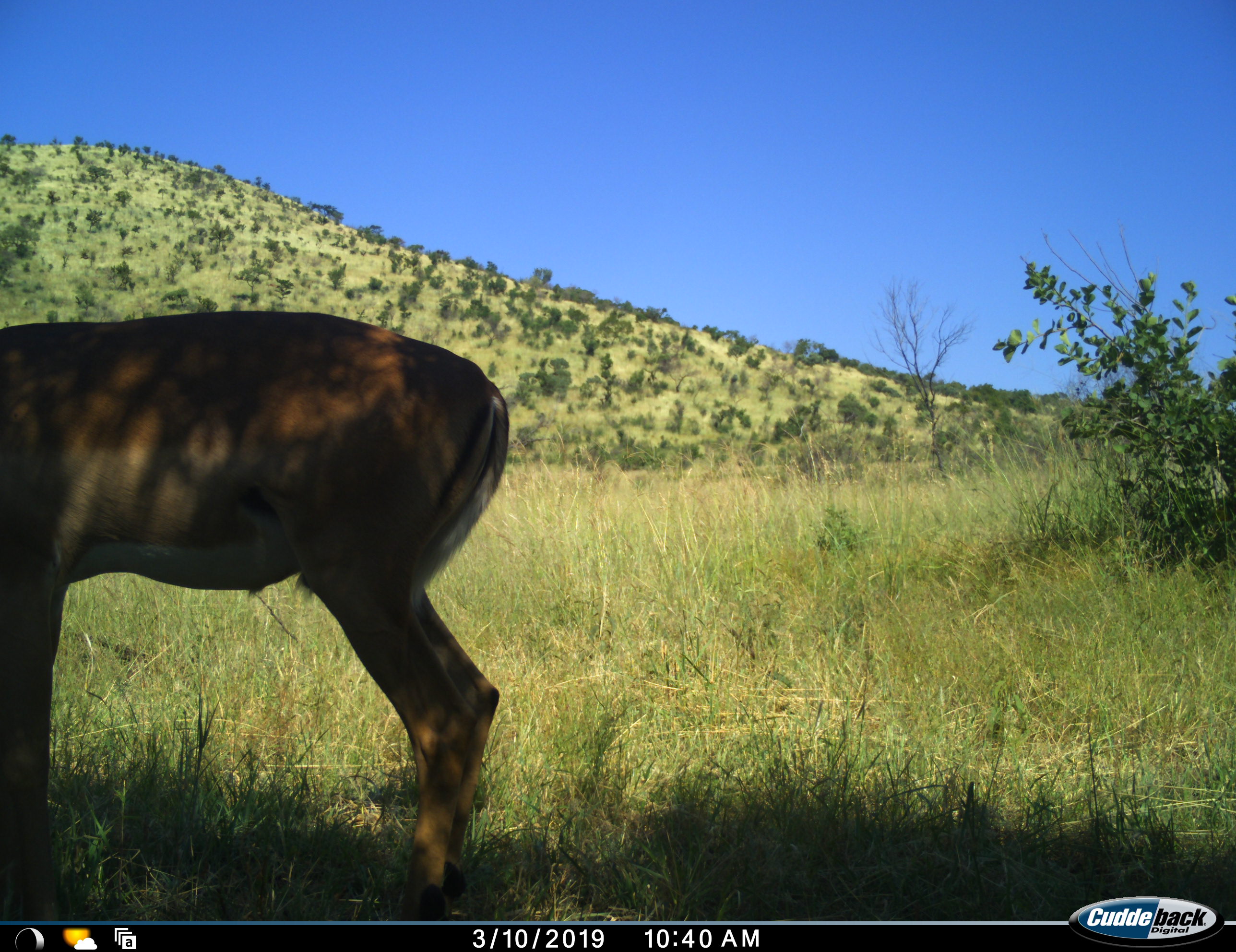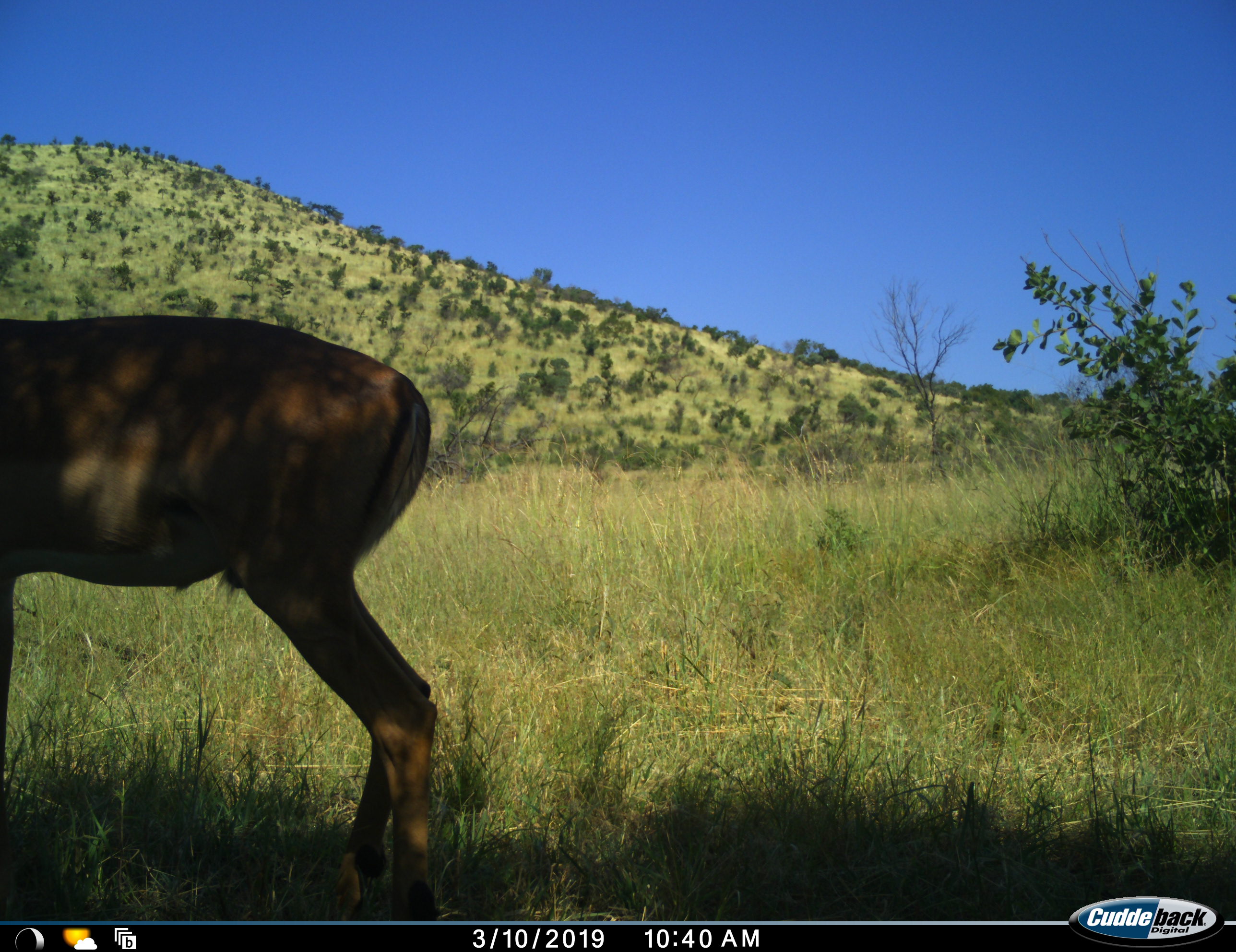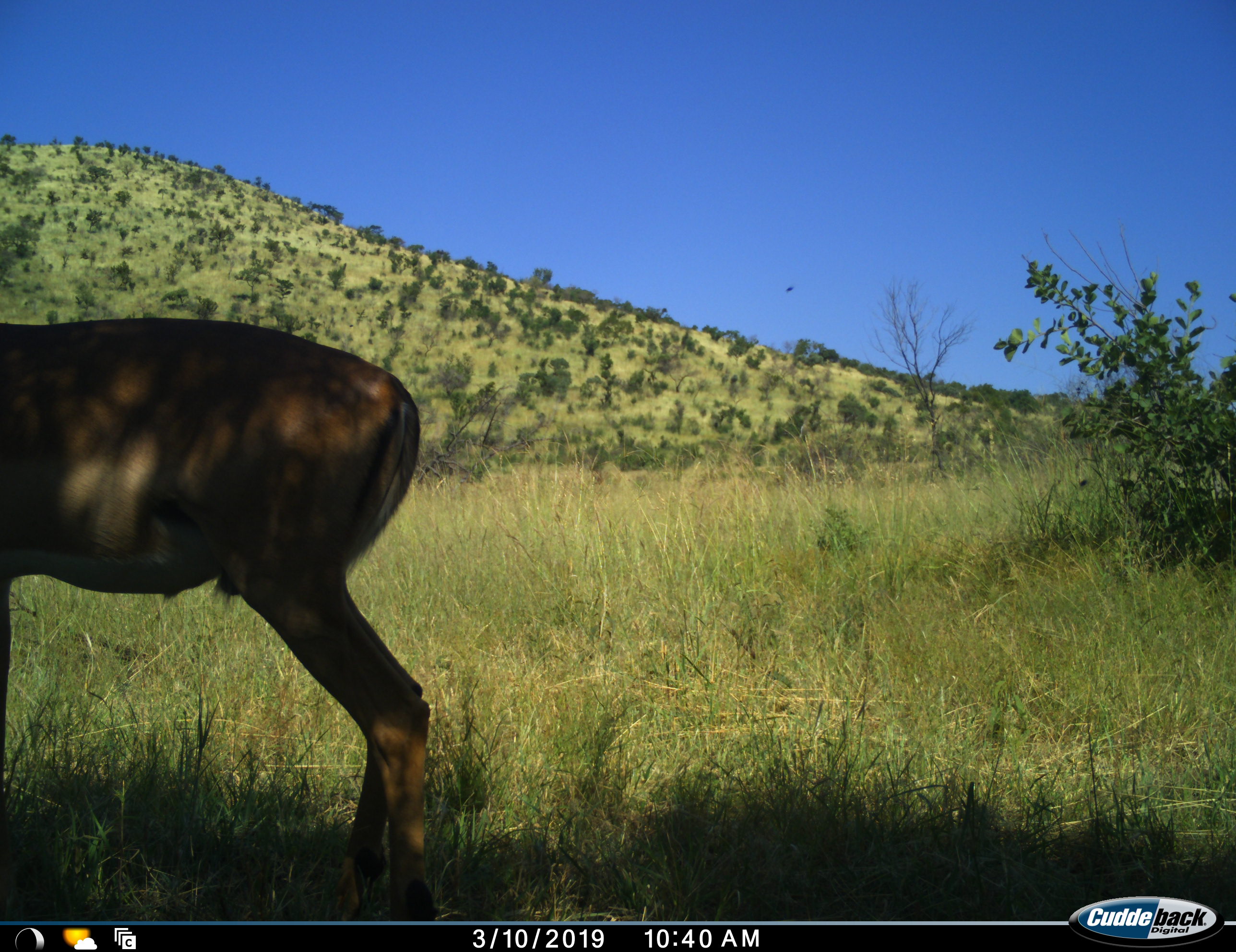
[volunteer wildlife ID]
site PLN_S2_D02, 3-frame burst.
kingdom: Animalia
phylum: Chordata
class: Mammalia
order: Artiodactyla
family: Bovidae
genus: Aepyceros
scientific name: Aepyceros melampus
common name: impala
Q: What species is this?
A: Impala (Aepyceros melampus).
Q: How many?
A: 1.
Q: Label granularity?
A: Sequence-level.